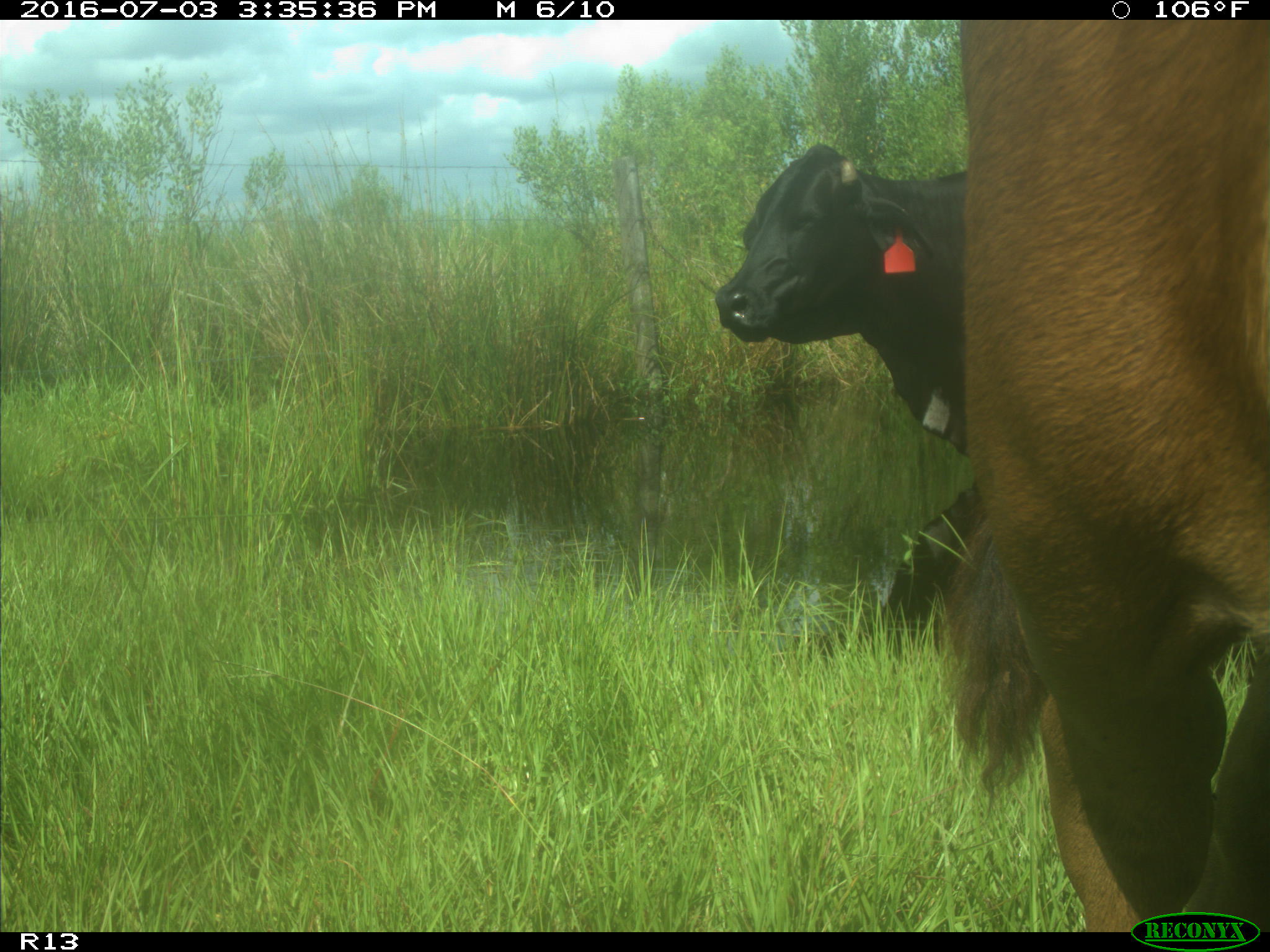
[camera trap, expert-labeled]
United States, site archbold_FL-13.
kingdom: Animalia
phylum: Chordata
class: Mammalia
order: Artiodactyla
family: Bovidae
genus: Bos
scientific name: Bos taurus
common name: domestic cow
Bos taurus (domestic cow).